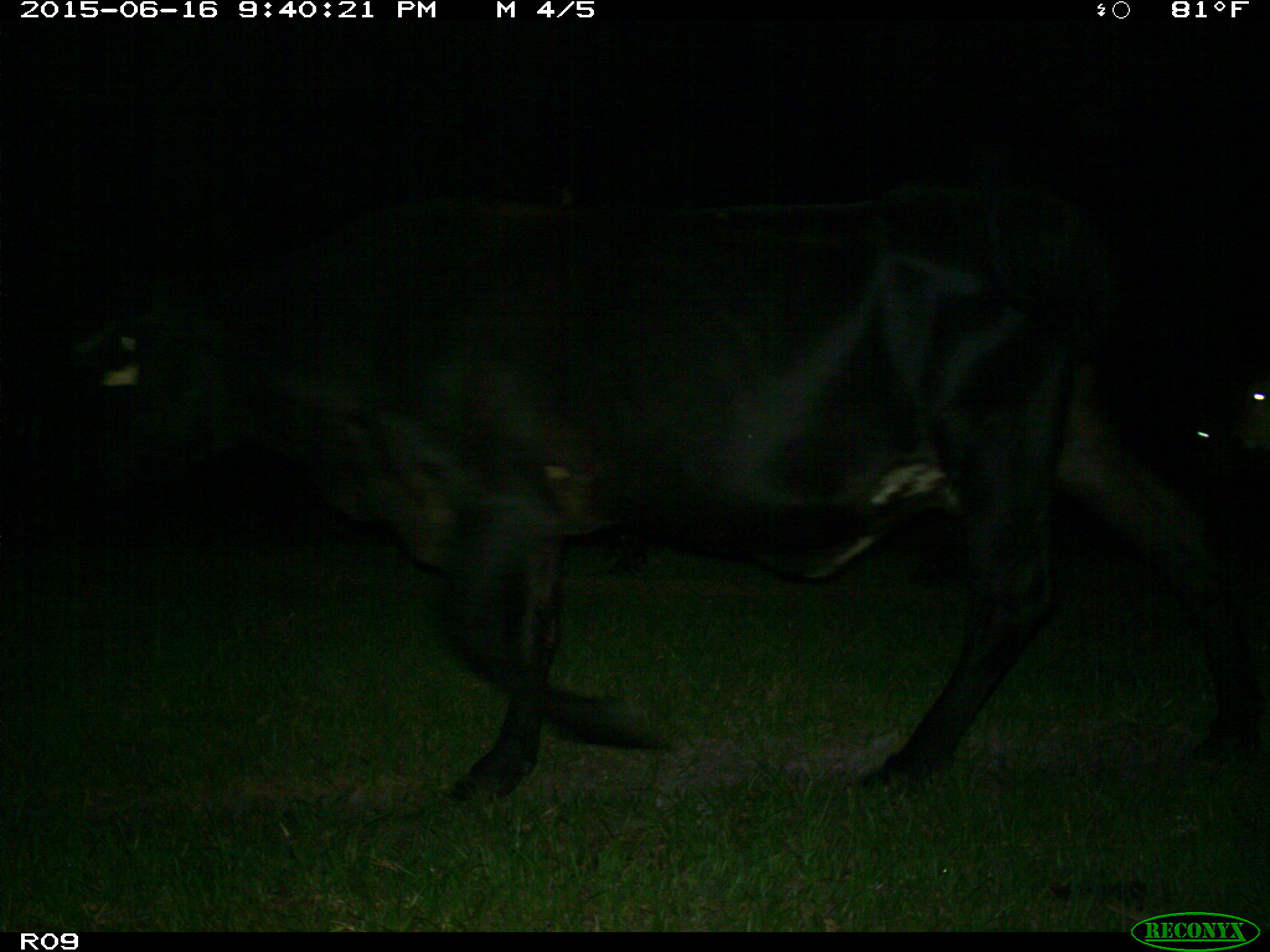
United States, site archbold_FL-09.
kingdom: Animalia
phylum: Chordata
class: Mammalia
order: Artiodactyla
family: Bovidae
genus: Bos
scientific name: Bos taurus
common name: domestic cow